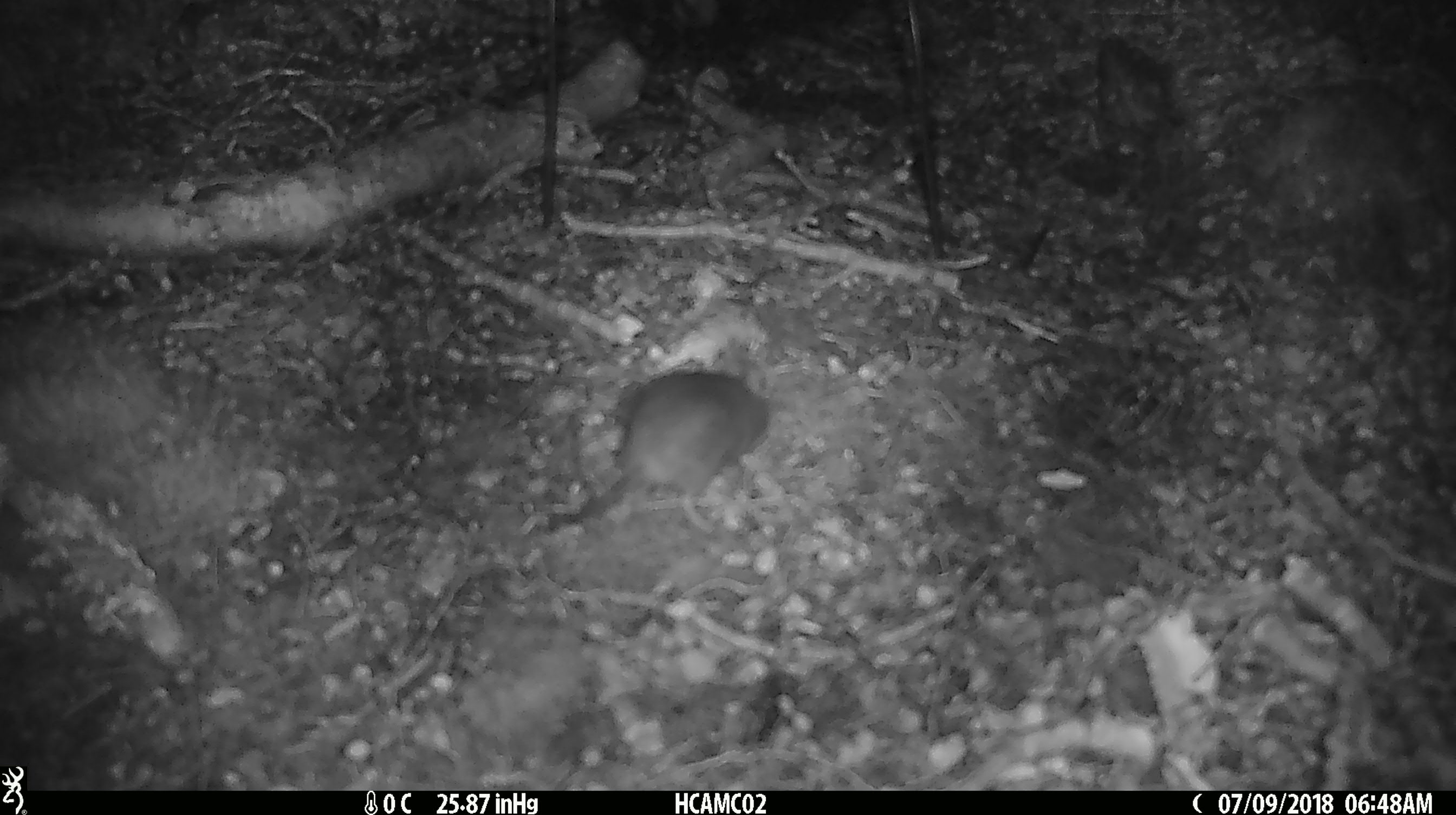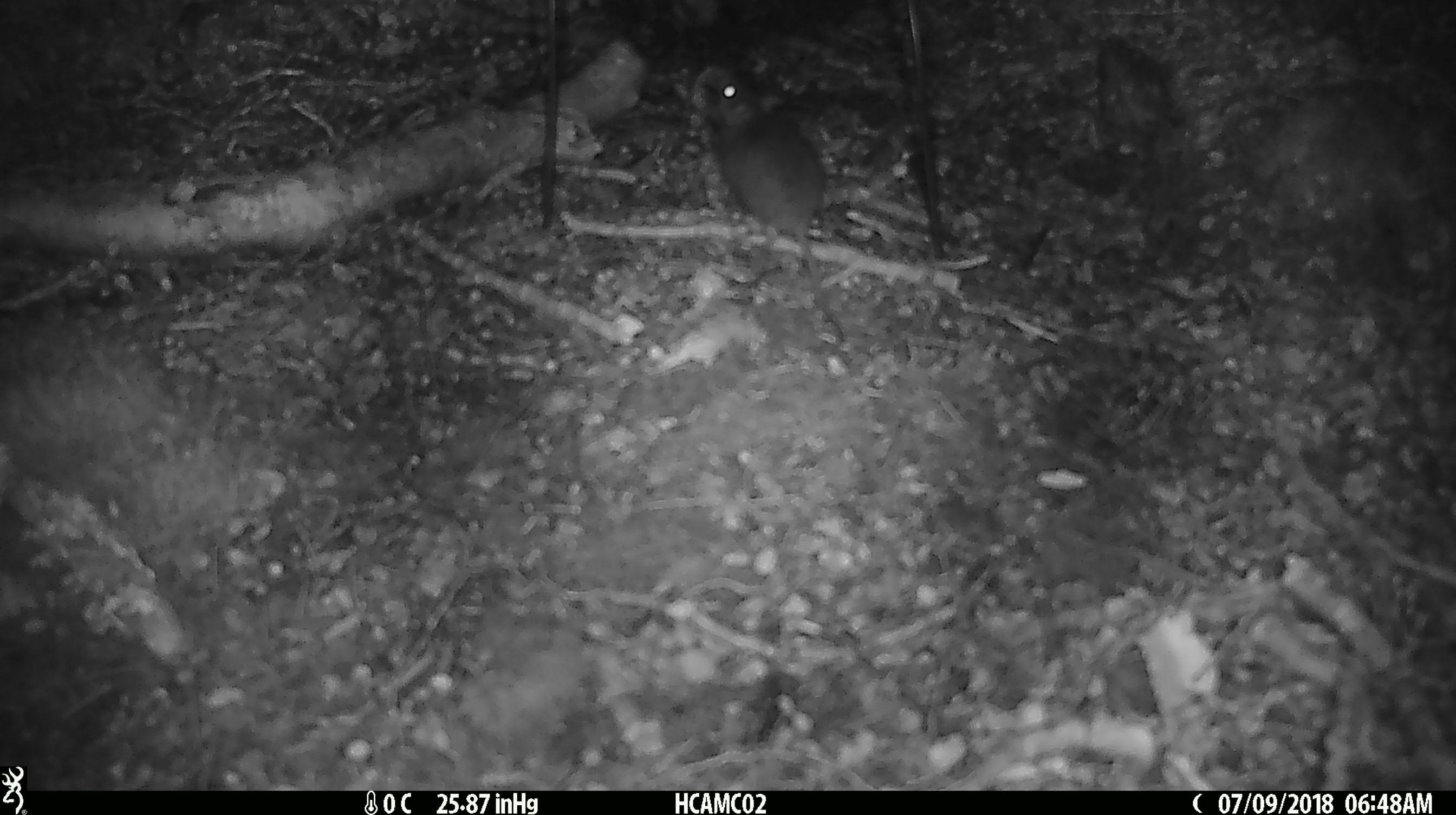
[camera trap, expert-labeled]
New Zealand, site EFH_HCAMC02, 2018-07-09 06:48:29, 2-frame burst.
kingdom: Animalia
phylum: Chordata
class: Mammalia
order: Rodentia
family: Muridae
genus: Mus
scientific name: Mus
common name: mouse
Mouse (Mus).